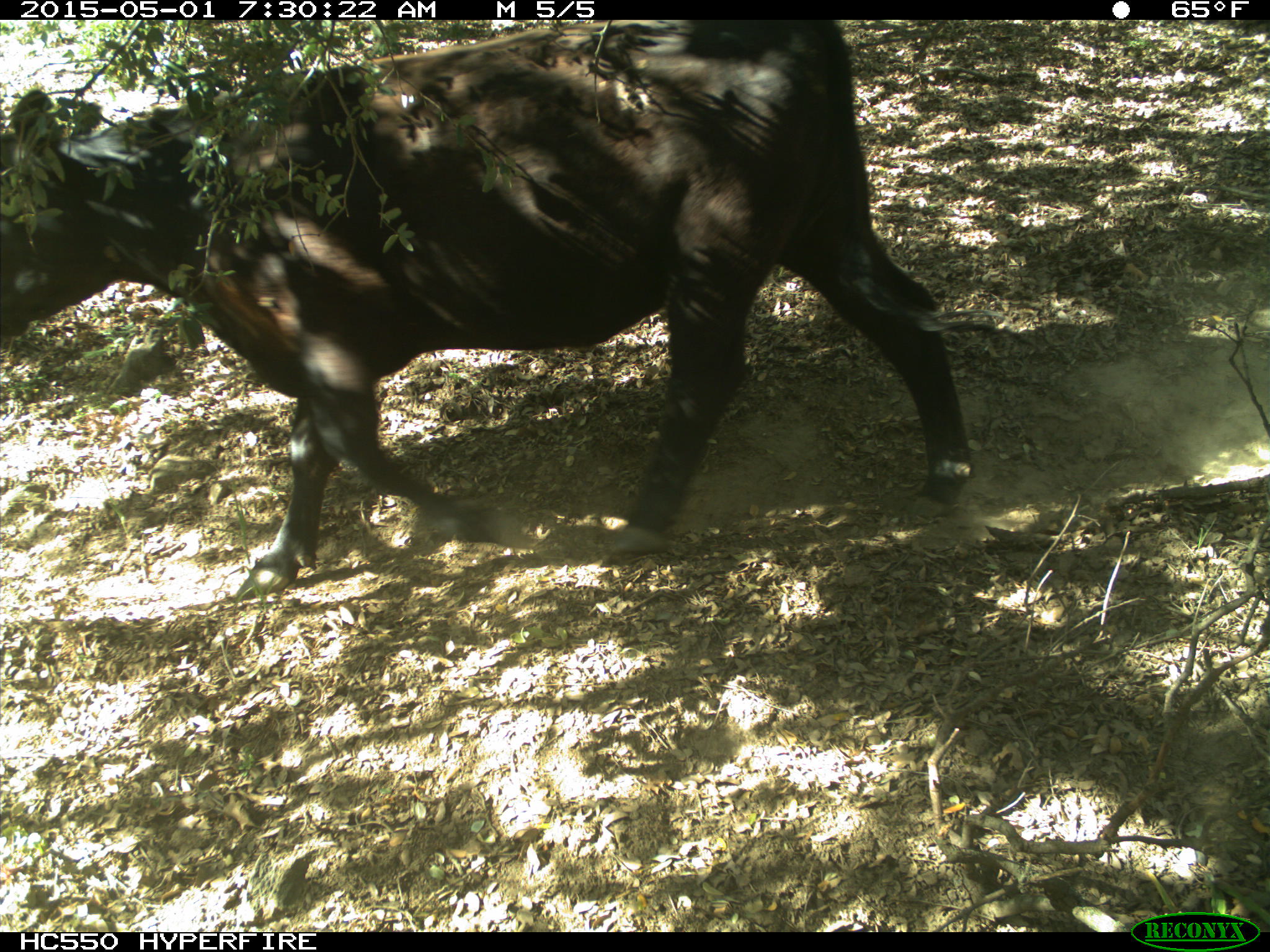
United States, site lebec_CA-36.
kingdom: Animalia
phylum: Chordata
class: Mammalia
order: Artiodactyla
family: Bovidae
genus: Bos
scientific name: Bos taurus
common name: domestic cow